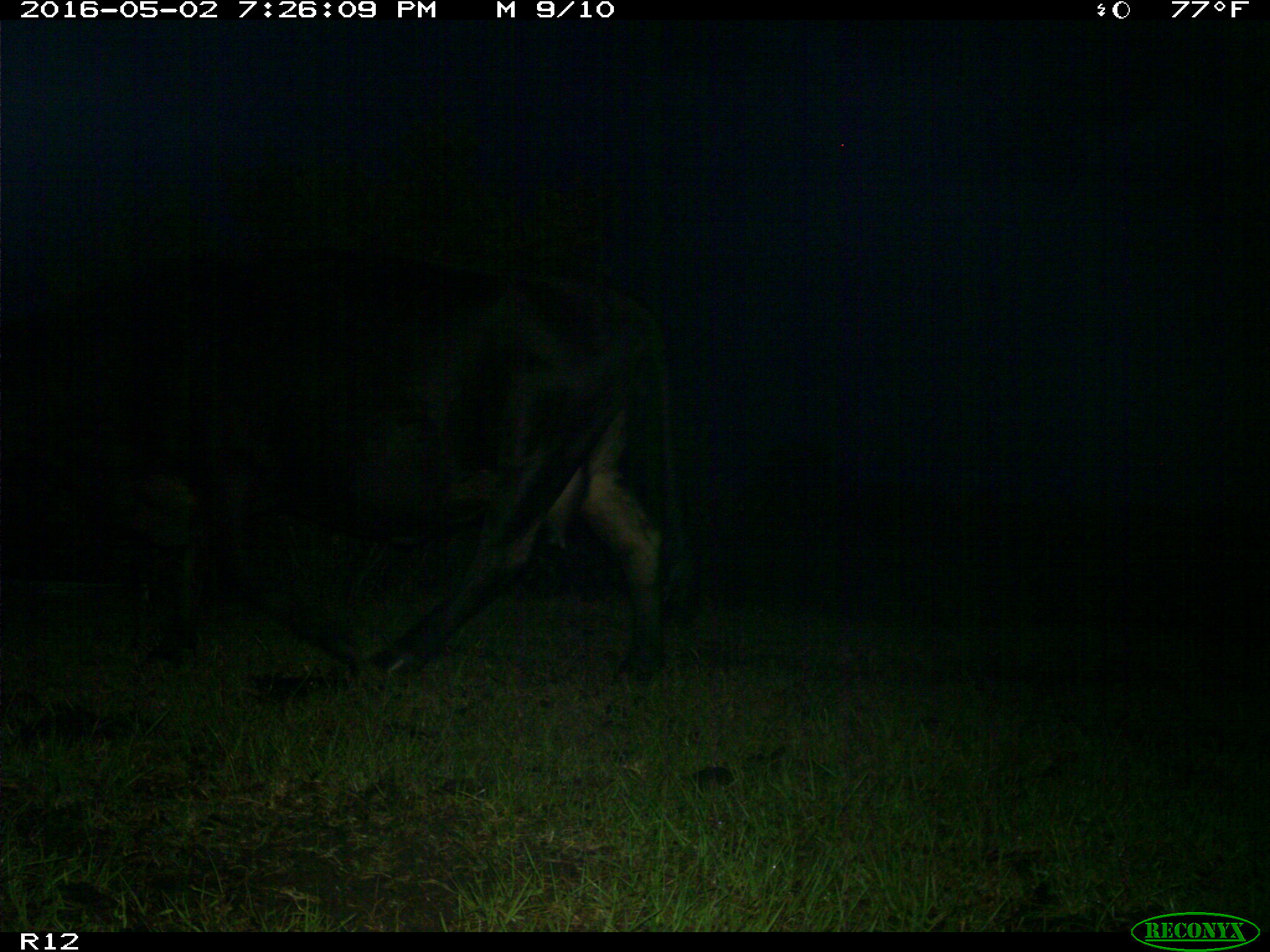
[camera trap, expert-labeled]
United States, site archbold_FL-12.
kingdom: Animalia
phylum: Chordata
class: Mammalia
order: Artiodactyla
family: Bovidae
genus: Bos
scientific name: Bos taurus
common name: domestic cow